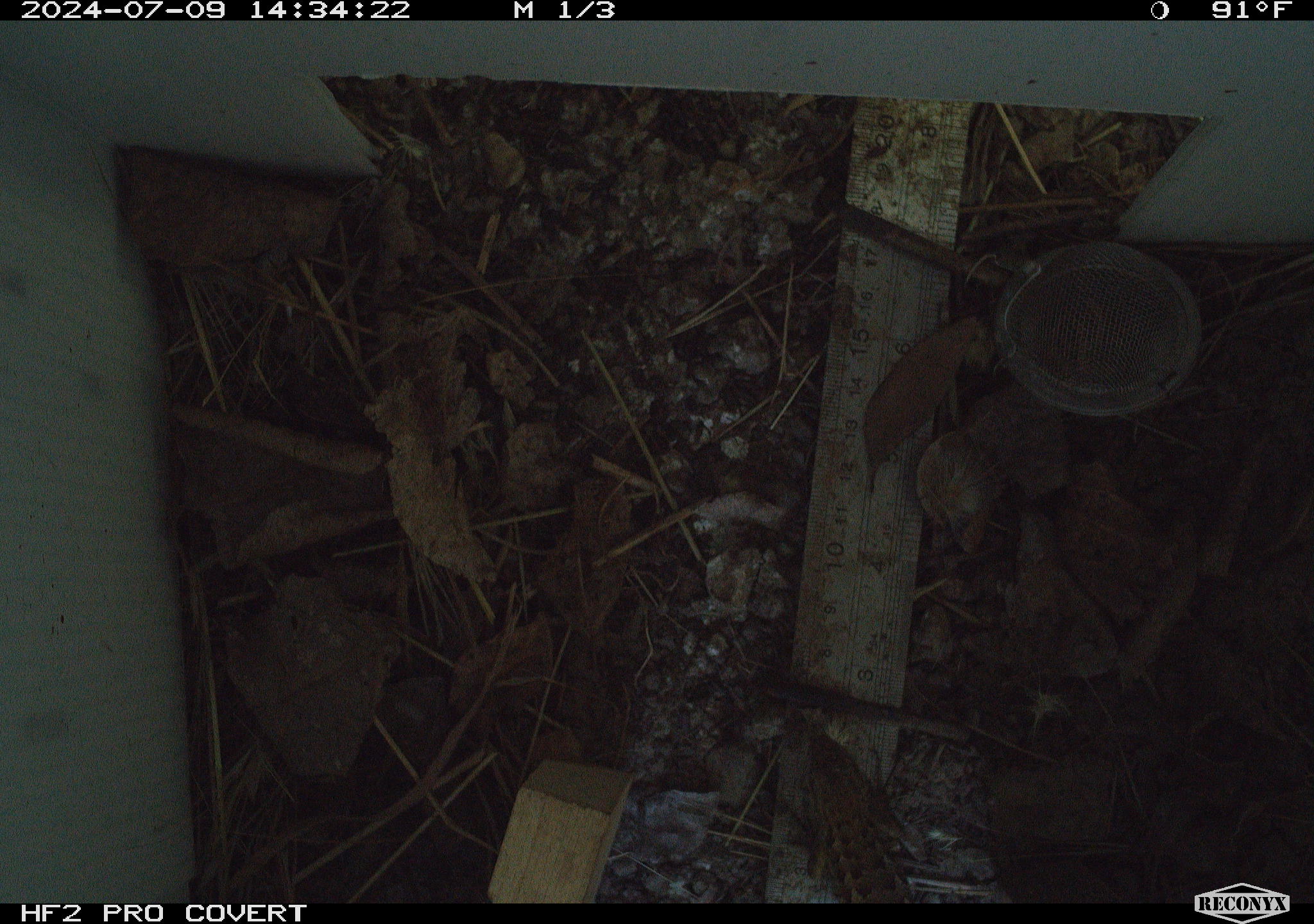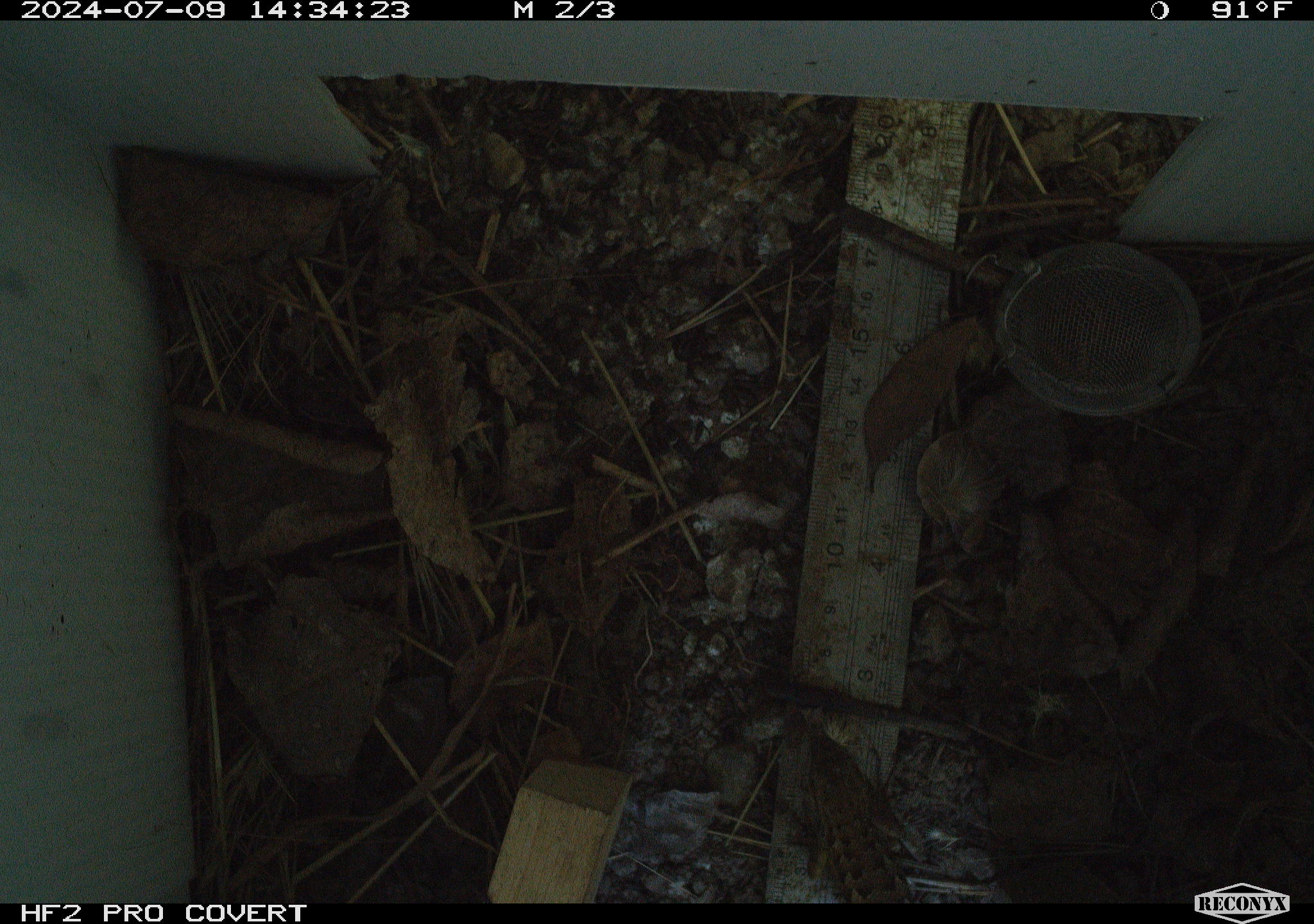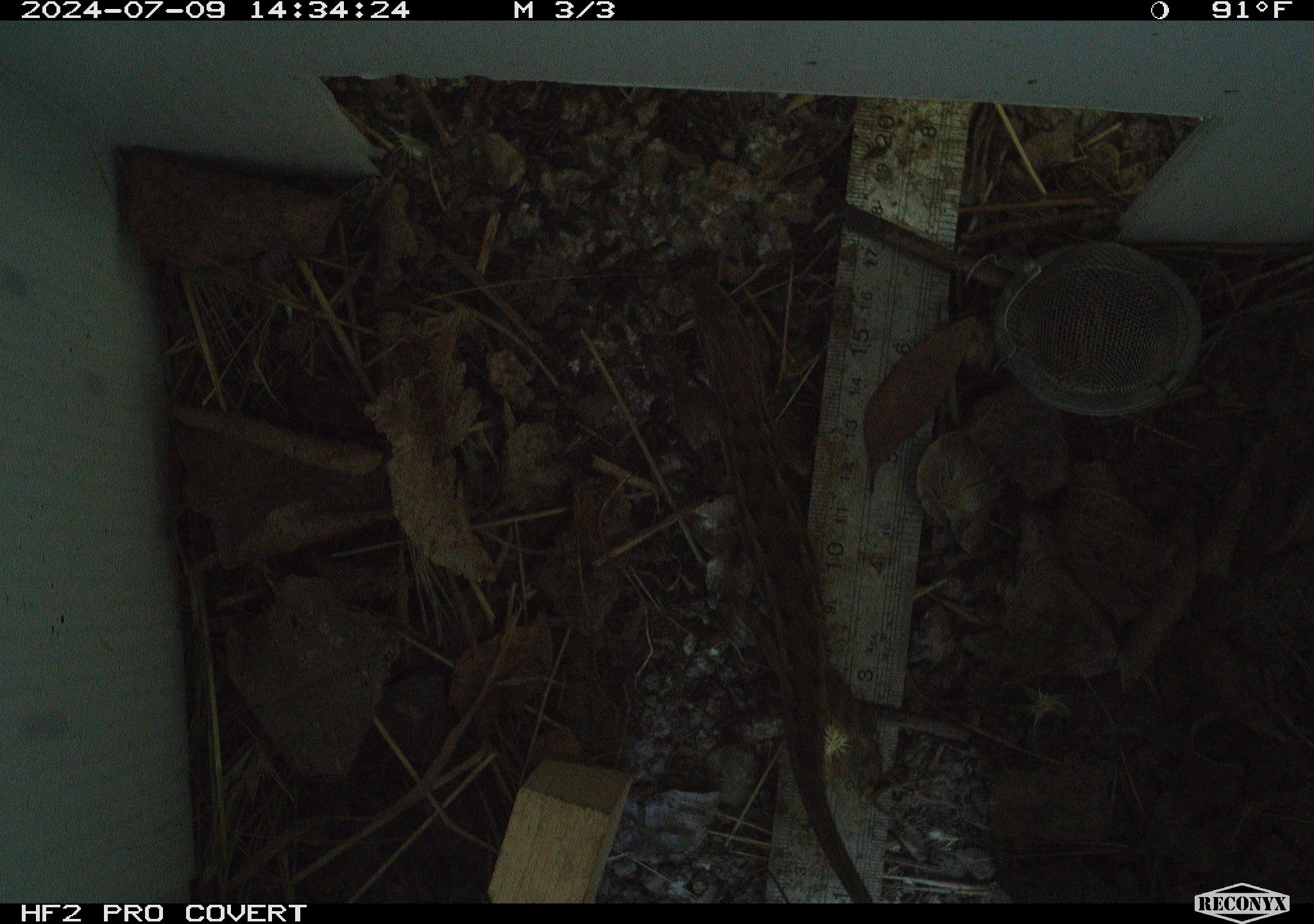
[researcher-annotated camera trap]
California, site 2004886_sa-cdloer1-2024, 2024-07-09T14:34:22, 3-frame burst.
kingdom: Animalia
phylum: Chordata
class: Reptilia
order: Squamata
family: Phrynosomatidae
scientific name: Phrynosomatidae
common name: phrynosomatid lizards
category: phrynosomatidae family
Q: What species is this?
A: Phrynosomatidae family (phrynosomatid lizards) (Phrynosomatidae).